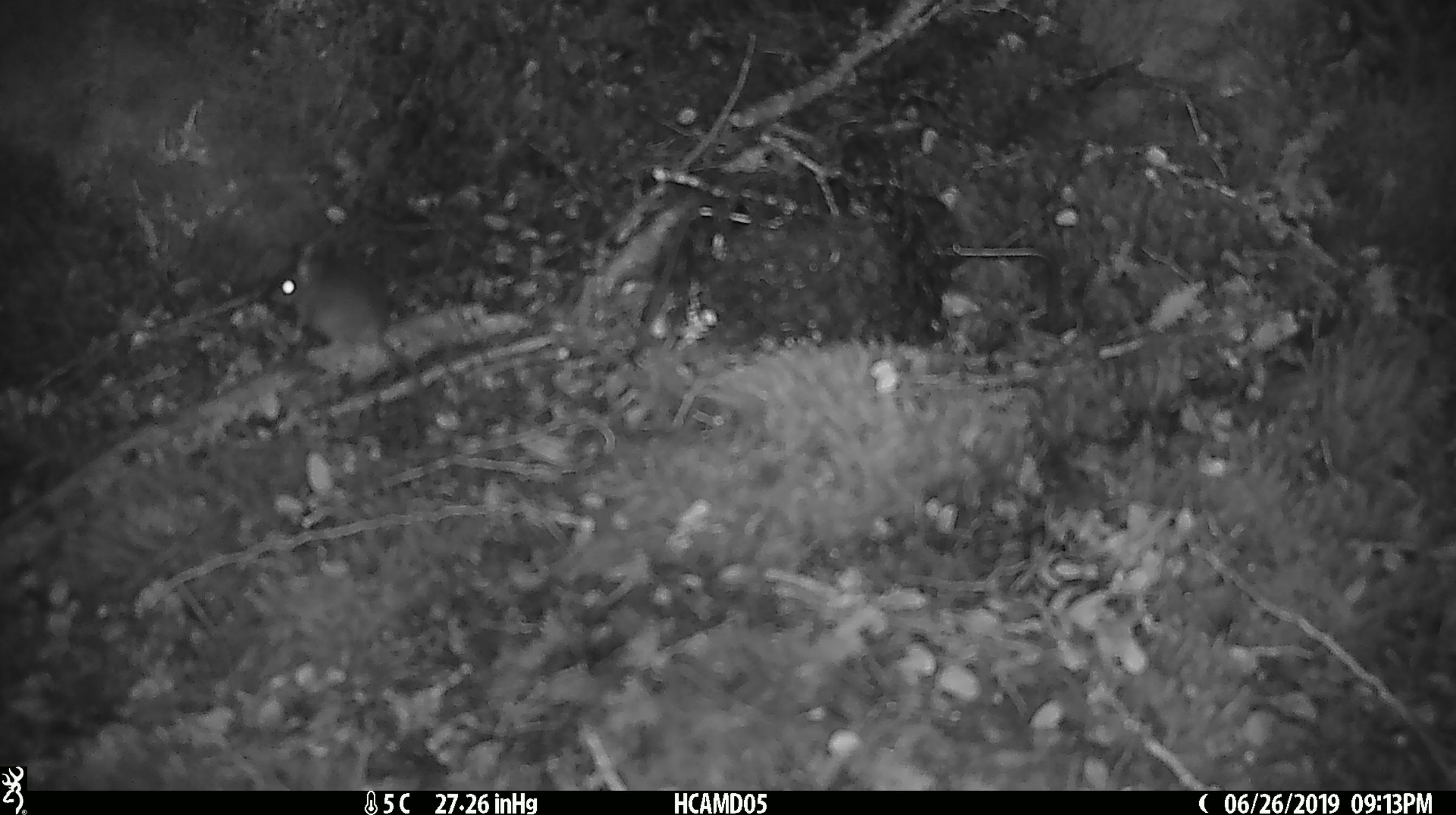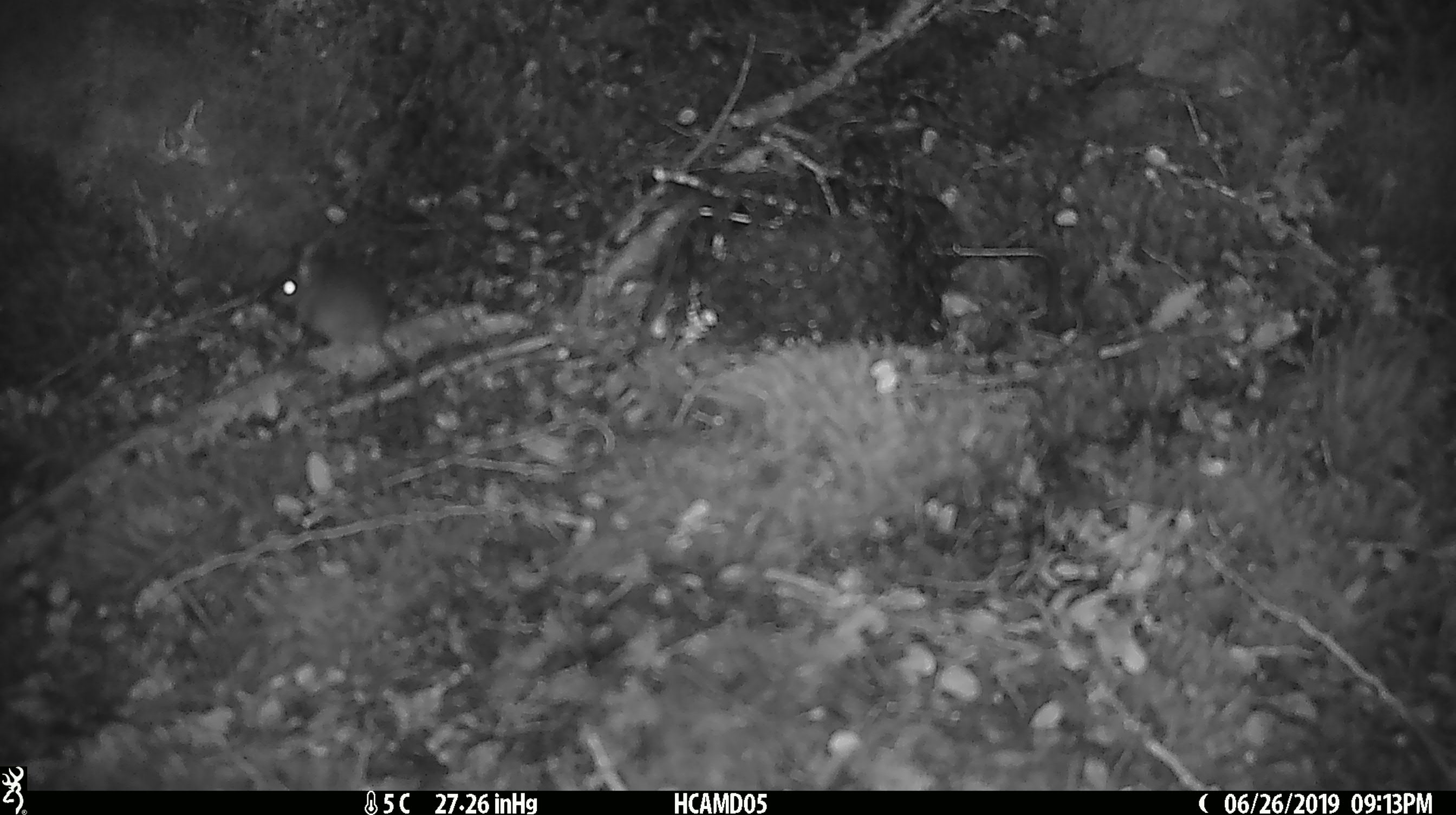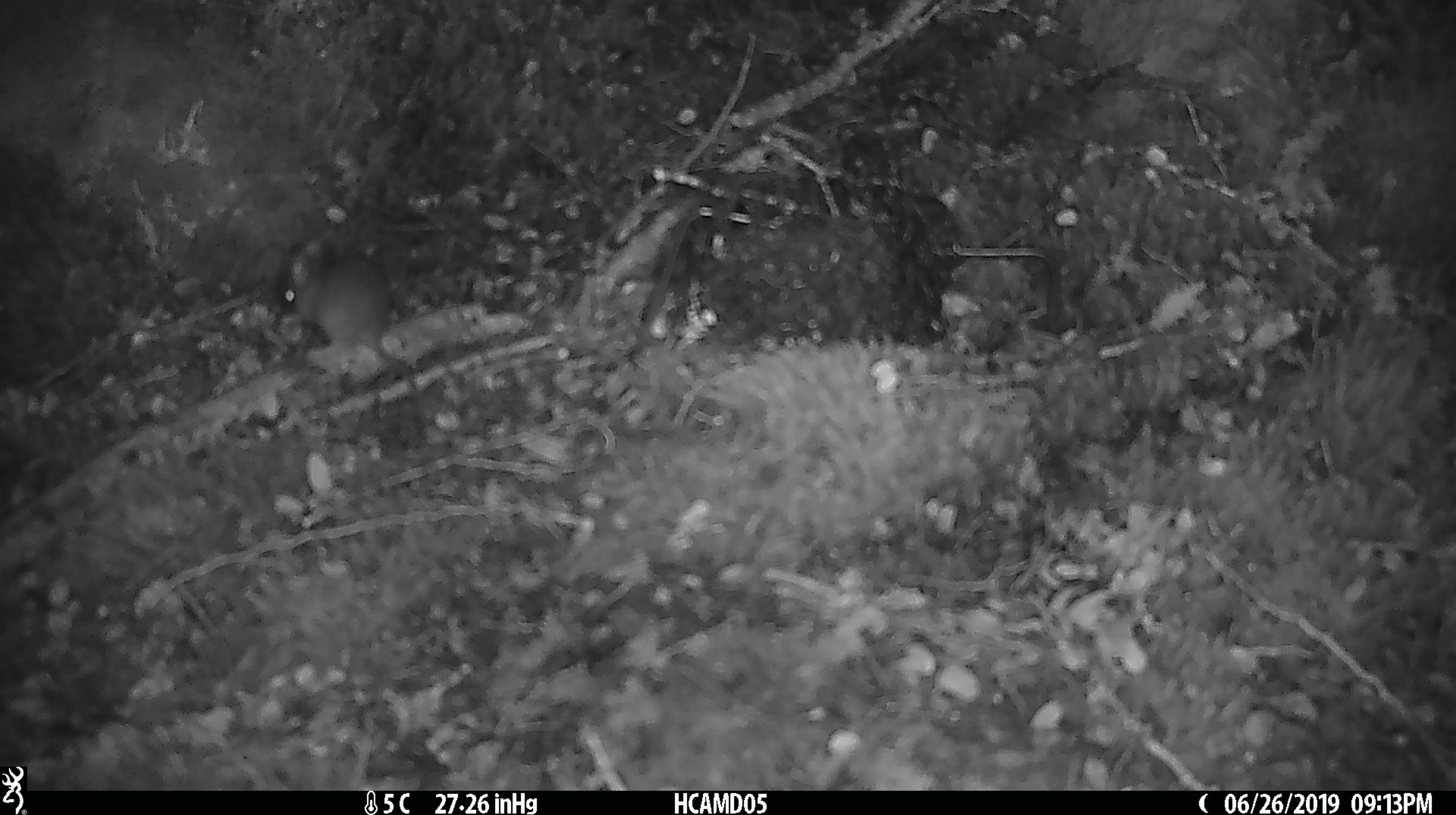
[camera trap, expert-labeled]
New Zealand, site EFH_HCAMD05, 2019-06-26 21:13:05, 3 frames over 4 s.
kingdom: Animalia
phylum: Chordata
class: Mammalia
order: Rodentia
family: Muridae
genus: Mus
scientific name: Mus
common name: mouse